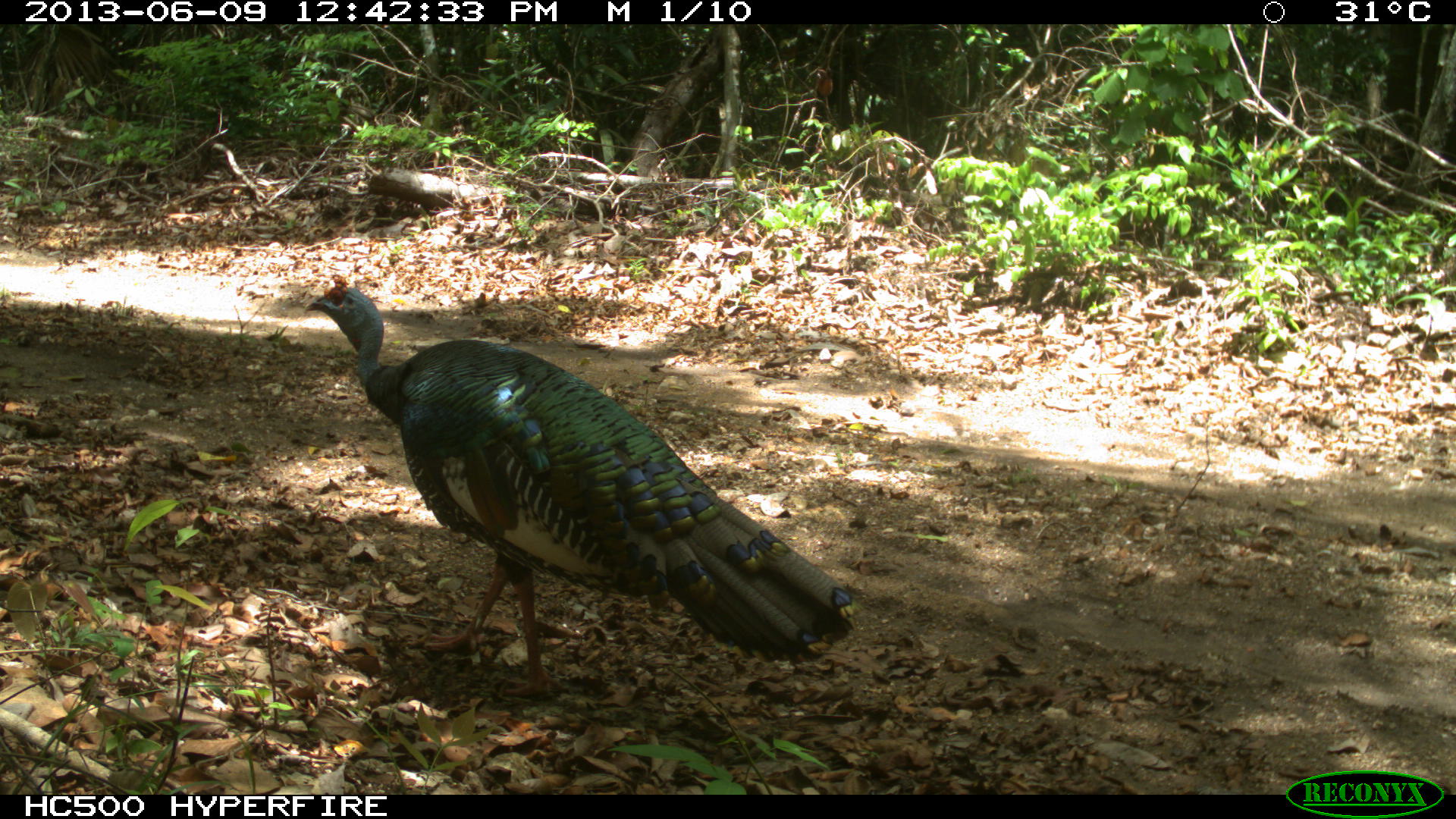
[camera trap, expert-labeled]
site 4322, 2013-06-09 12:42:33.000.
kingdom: Animalia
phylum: Chordata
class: Aves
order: Galliformes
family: Phasianidae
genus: Meleagris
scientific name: Meleagris ocellata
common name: ocellated turkey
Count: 1.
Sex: male.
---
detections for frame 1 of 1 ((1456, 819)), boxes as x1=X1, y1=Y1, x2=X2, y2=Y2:
meleagris ocellata: x1=301, y1=272, x2=856, y2=694